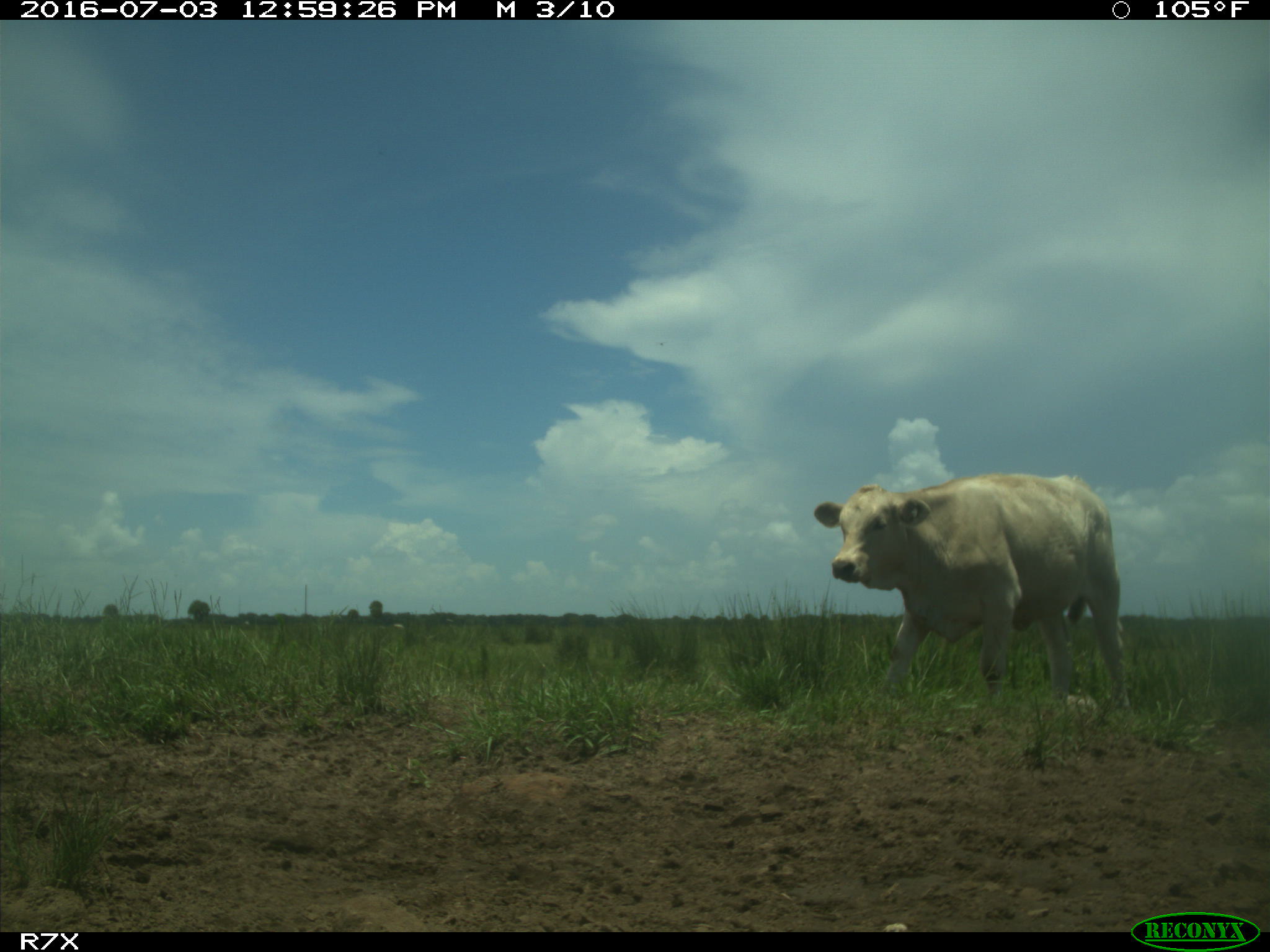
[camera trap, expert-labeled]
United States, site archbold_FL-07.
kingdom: Animalia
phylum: Chordata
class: Mammalia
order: Artiodactyla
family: Bovidae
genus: Bos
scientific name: Bos taurus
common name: domestic cow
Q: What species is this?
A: Bos taurus (domestic cow).